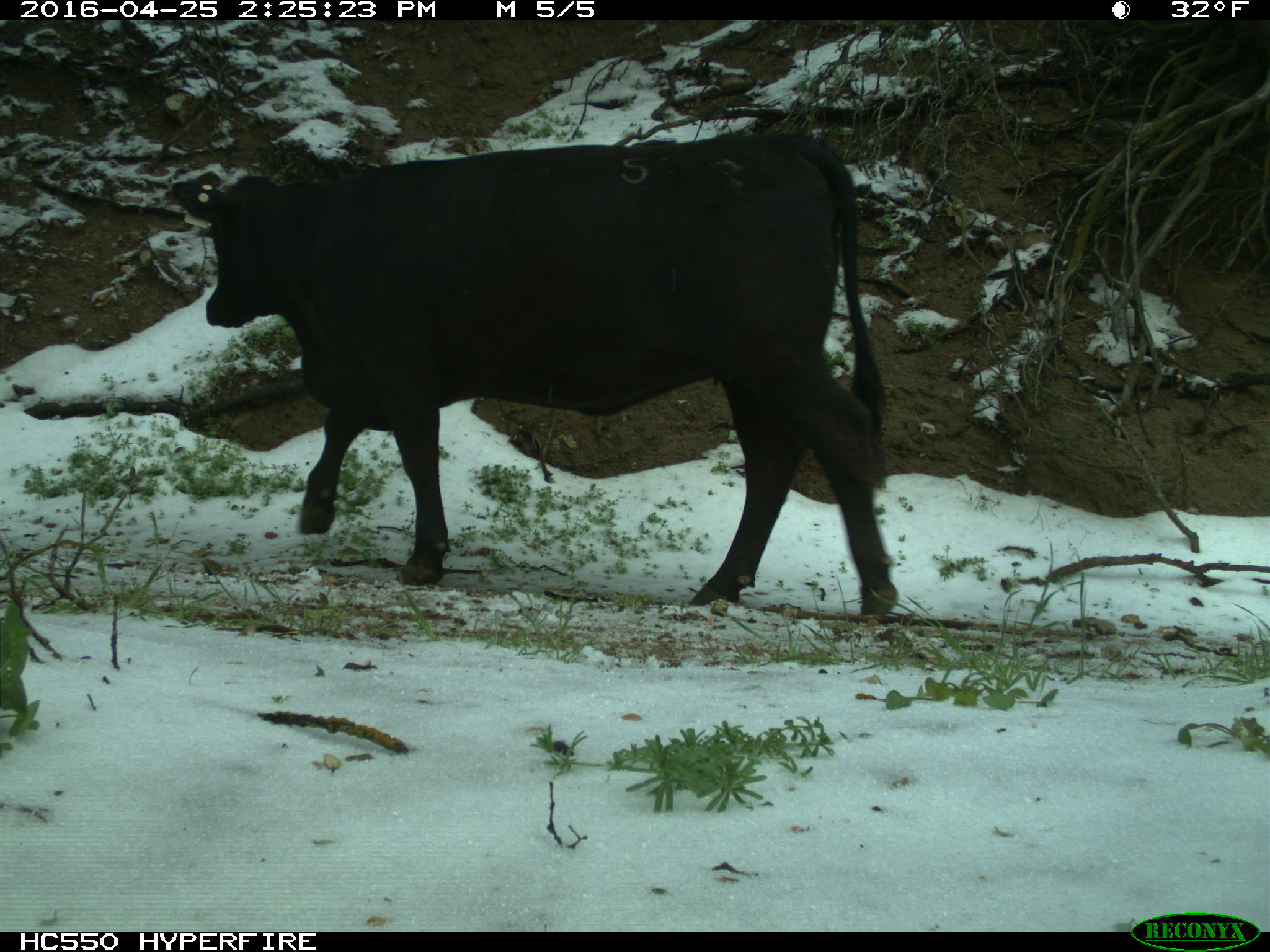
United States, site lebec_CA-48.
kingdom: Animalia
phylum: Chordata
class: Mammalia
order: Artiodactyla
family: Bovidae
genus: Bos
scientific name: Bos taurus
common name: domestic cow